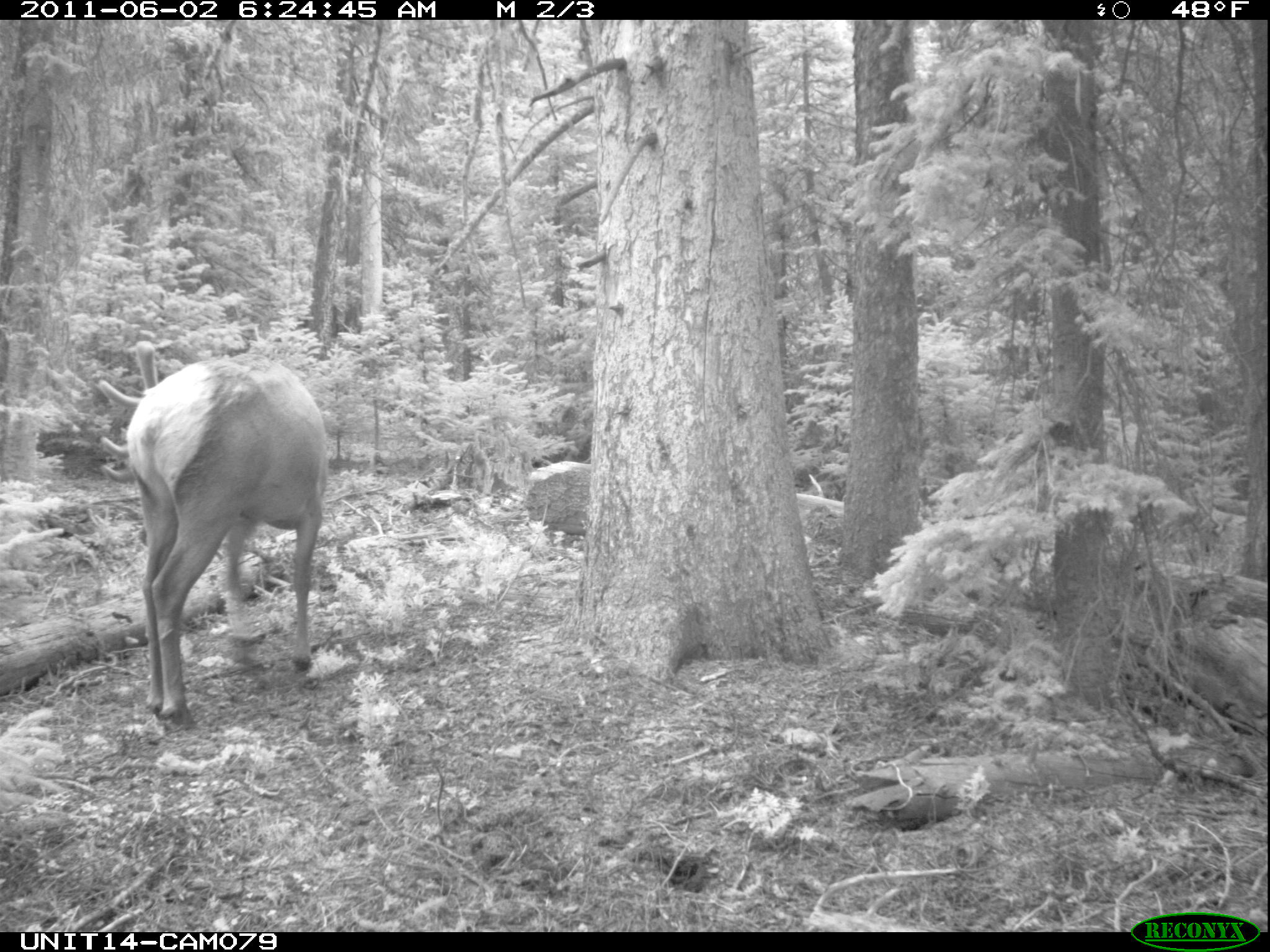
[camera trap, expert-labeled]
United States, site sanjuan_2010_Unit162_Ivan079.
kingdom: Animalia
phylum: Chordata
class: Mammalia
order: Artiodactyla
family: Cervidae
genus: Cervus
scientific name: Cervus elaphus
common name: red deer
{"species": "Cervus elaphus (red deer)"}